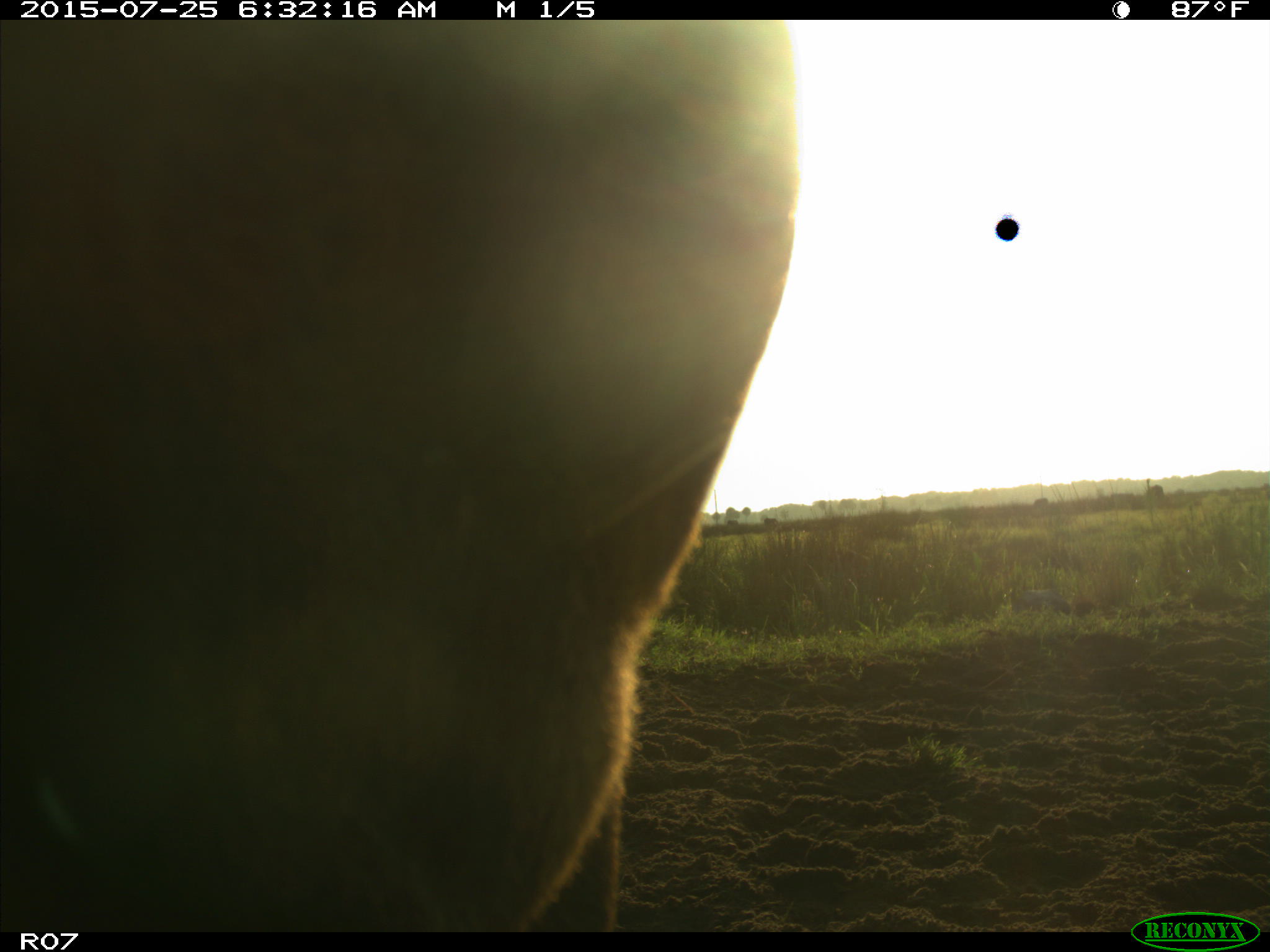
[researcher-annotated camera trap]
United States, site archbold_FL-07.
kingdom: Animalia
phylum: Chordata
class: Mammalia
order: Artiodactyla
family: Bovidae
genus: Bos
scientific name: Bos taurus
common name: domestic cow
Bos taurus (domestic cow).